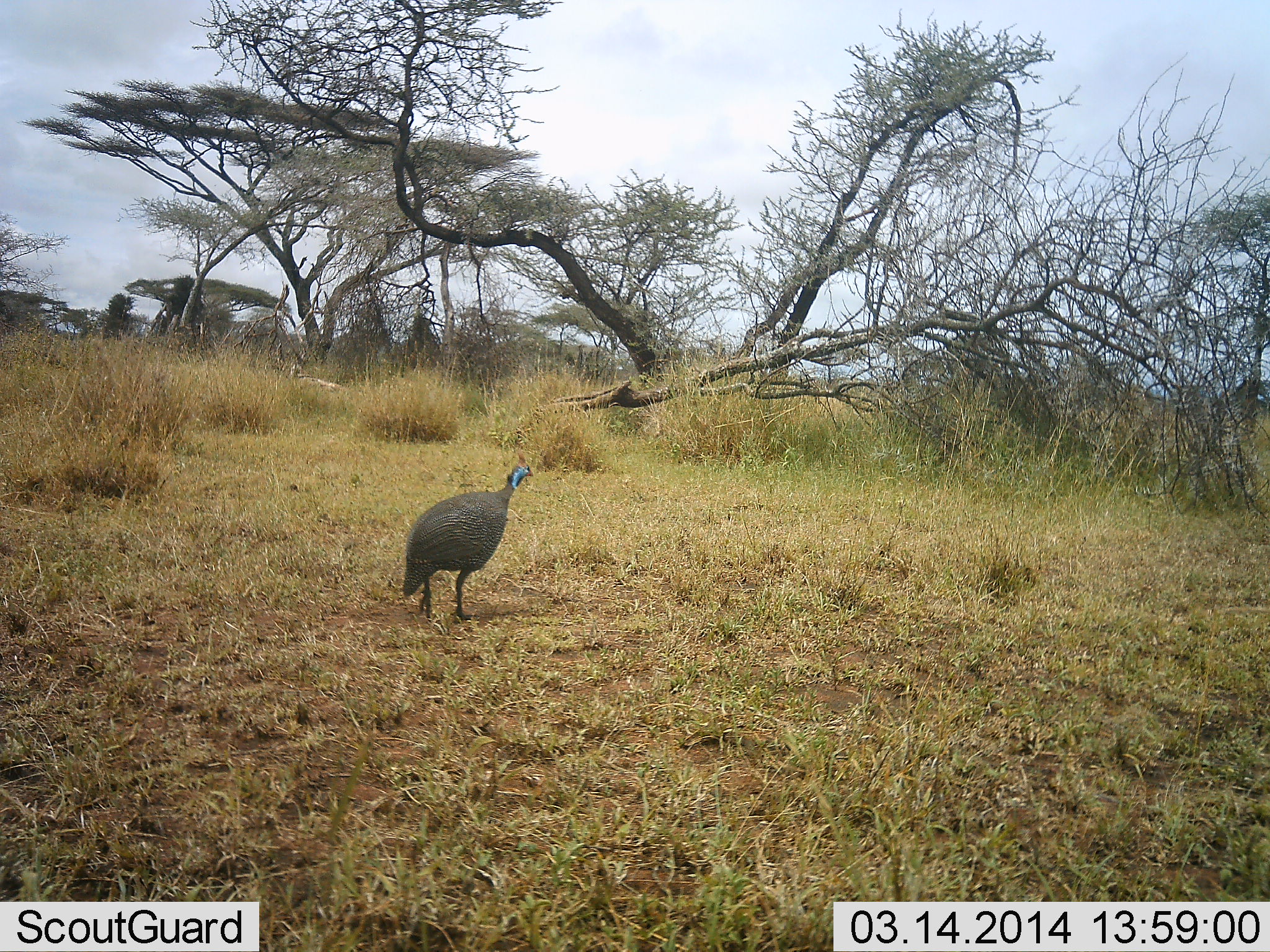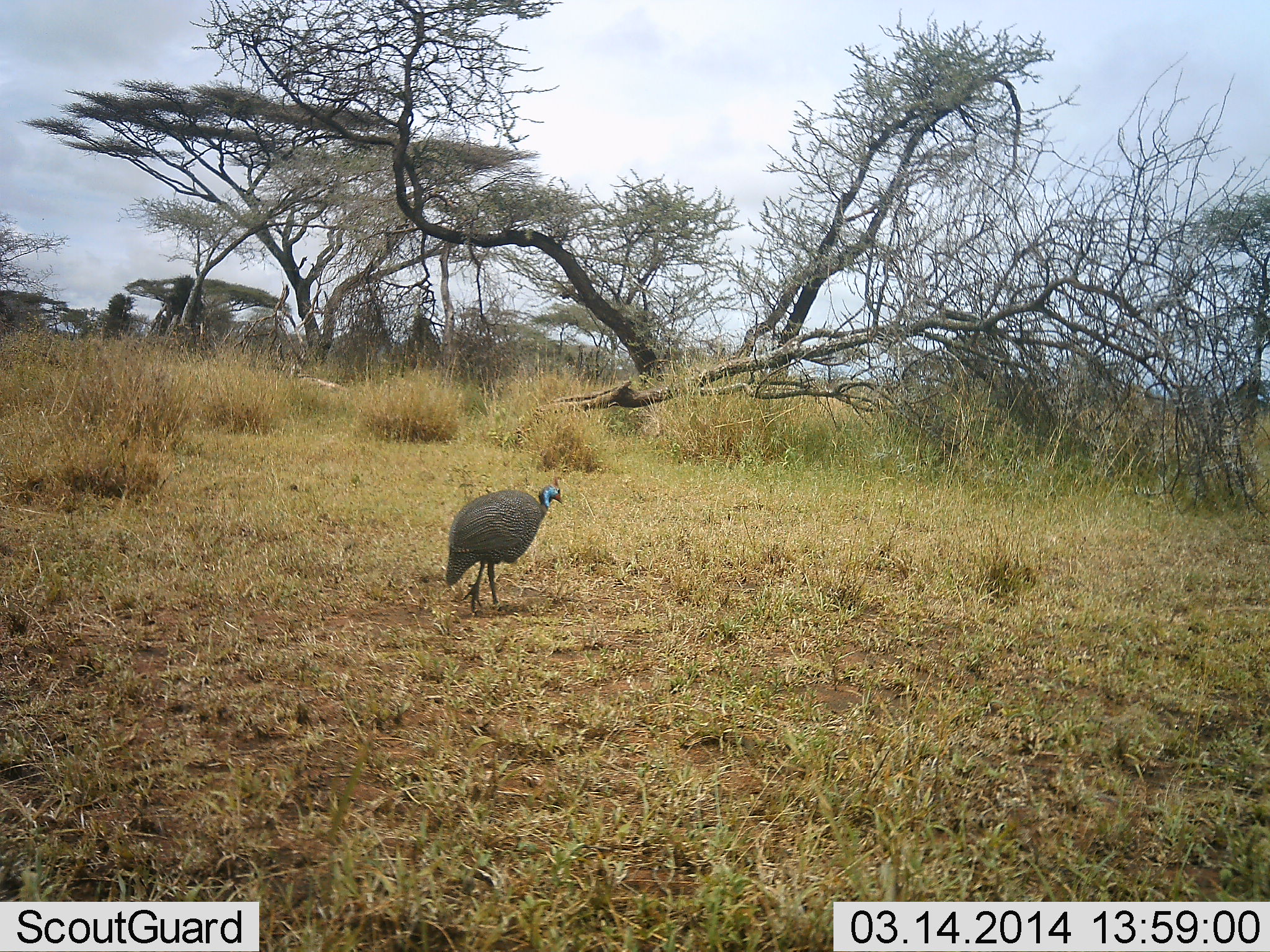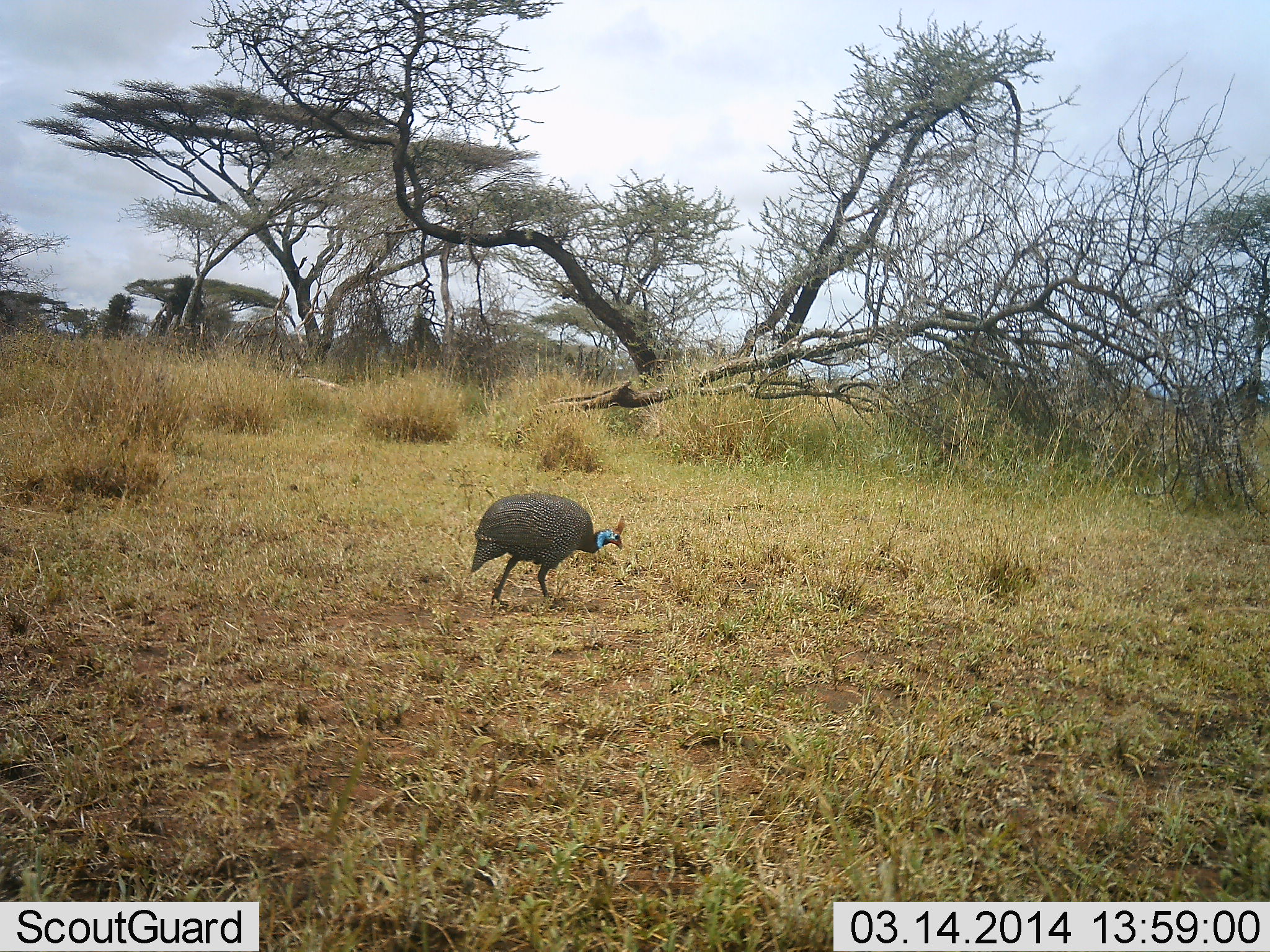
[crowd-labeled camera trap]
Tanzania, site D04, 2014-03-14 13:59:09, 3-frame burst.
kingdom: Animalia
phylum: Chordata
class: Aves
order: Galliformes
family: Numididae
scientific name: Numididae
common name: guinea fowl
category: guineafowl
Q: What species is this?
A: Guineafowl (guinea fowl) (Numididae).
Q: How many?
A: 1.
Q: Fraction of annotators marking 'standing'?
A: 10%.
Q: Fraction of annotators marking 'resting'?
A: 0%.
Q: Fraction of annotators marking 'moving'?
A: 90%.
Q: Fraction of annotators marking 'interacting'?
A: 0%.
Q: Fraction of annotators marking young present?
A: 0%.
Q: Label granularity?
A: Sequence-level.